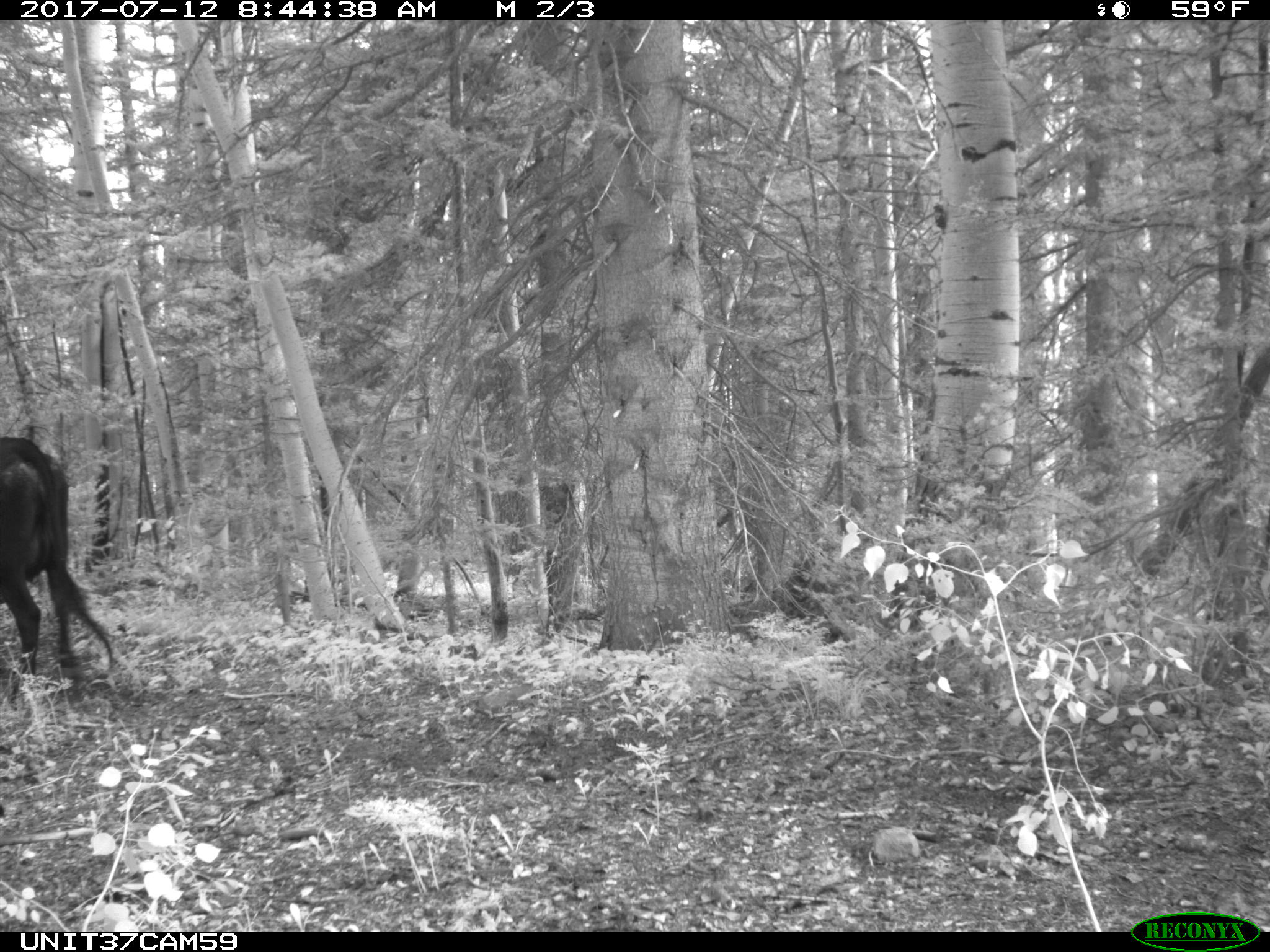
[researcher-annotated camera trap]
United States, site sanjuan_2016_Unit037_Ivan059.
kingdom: Animalia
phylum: Chordata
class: Mammalia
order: Artiodactyla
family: Bovidae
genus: Bos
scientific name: Bos taurus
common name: domestic cow